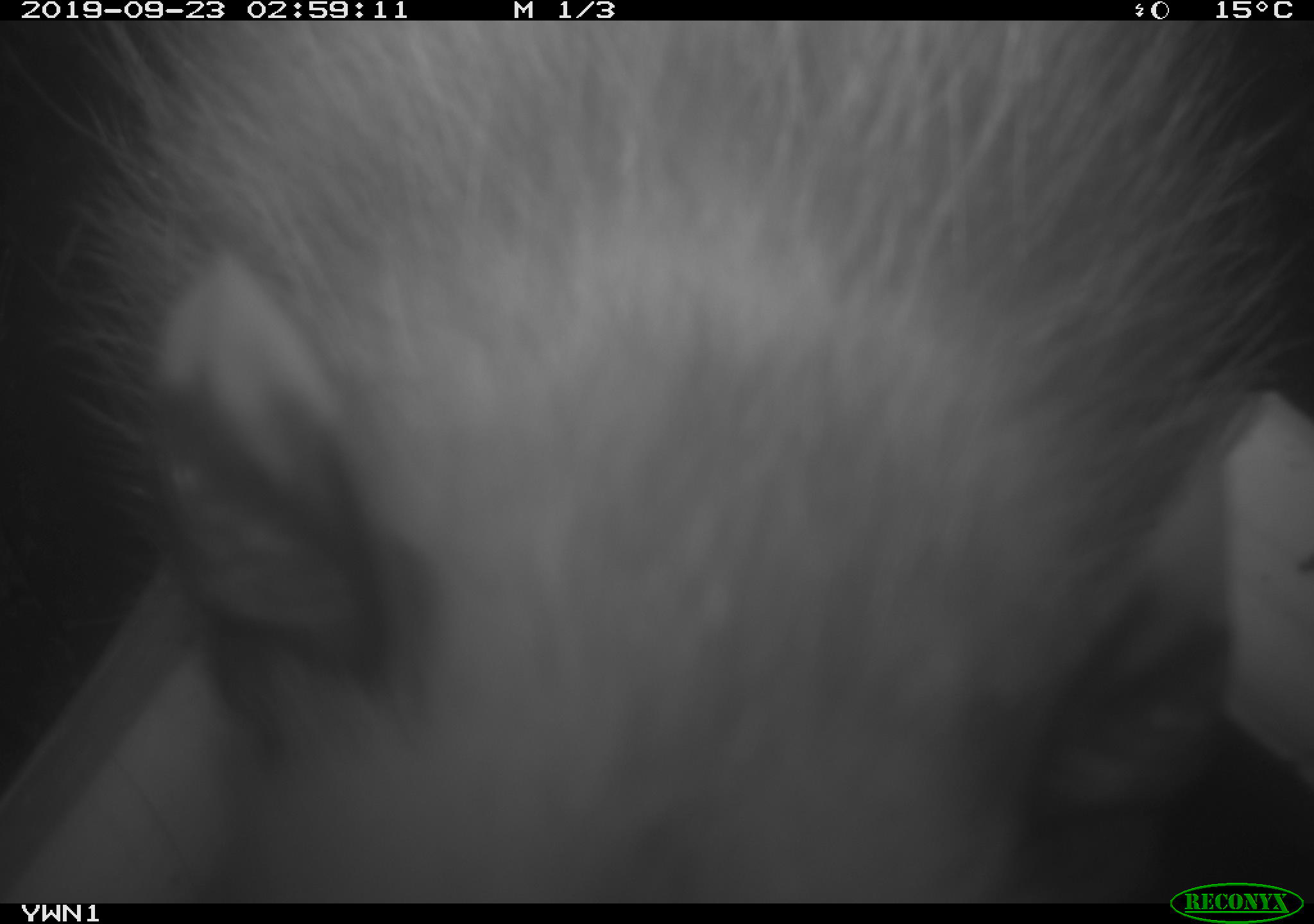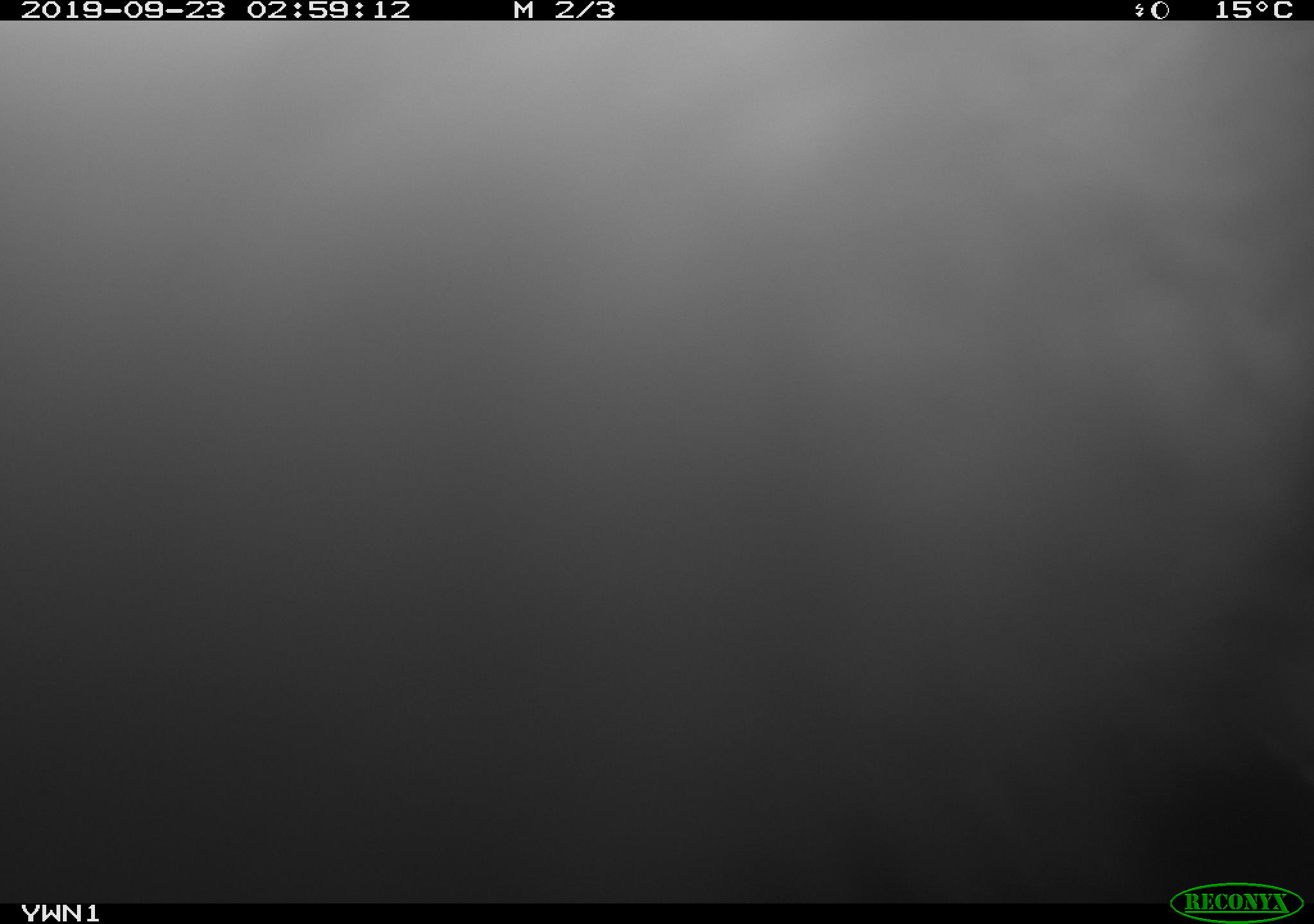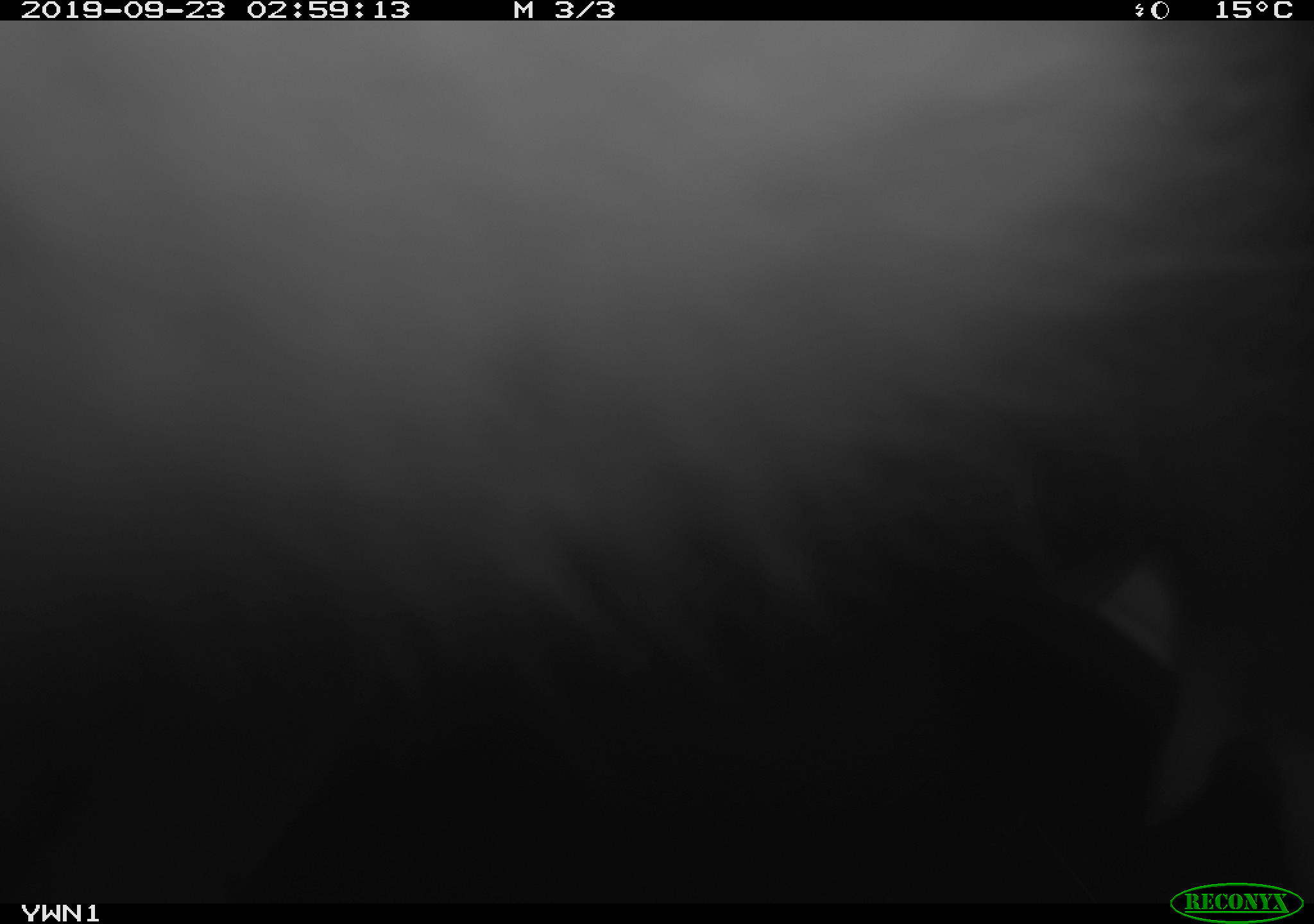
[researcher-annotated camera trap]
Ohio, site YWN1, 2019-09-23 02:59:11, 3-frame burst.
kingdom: Animalia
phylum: Chordata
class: Mammalia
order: Didelphimorphia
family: Didelphidae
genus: Didelphis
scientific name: Didelphis virginiana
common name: virginia opossum